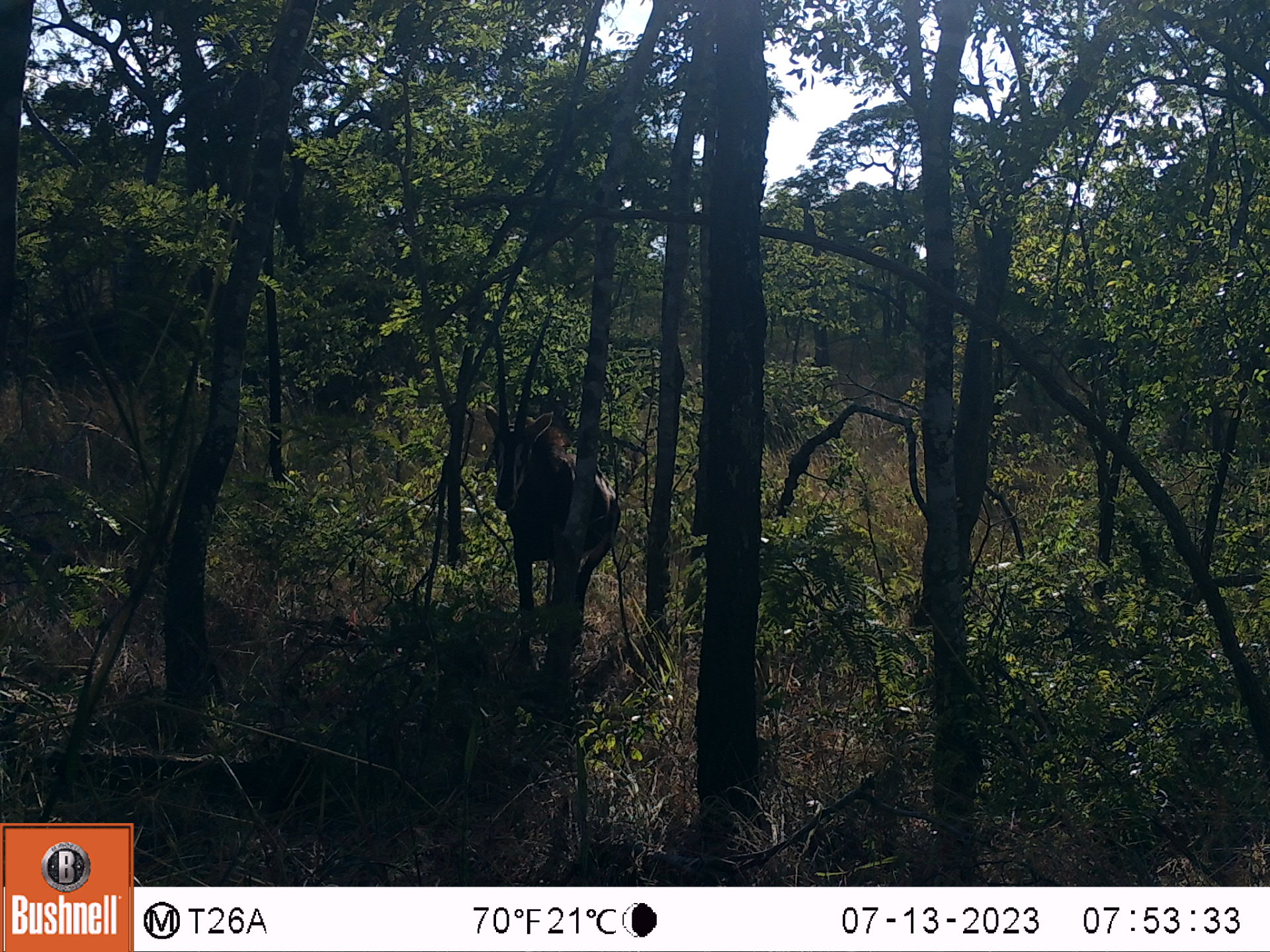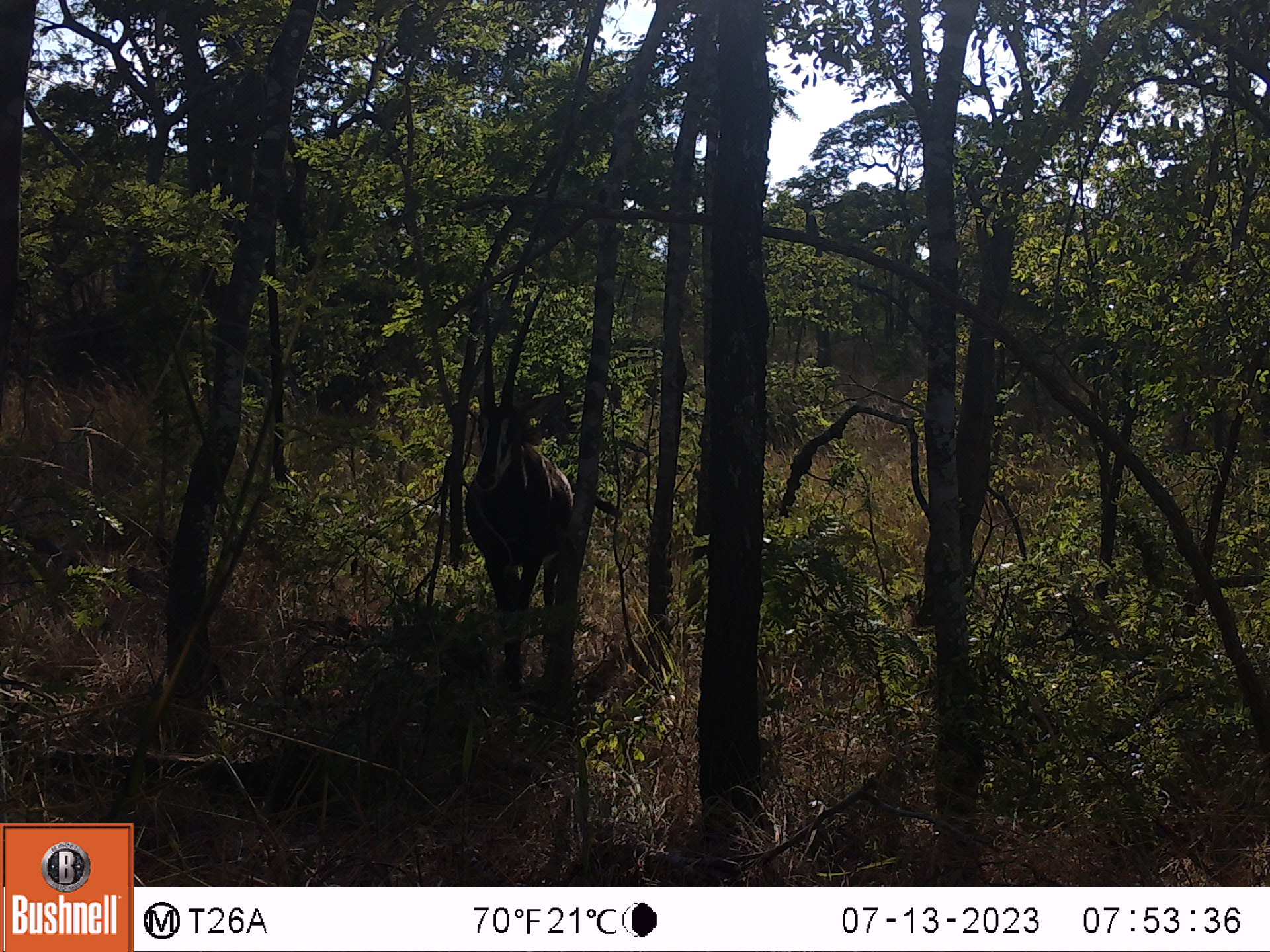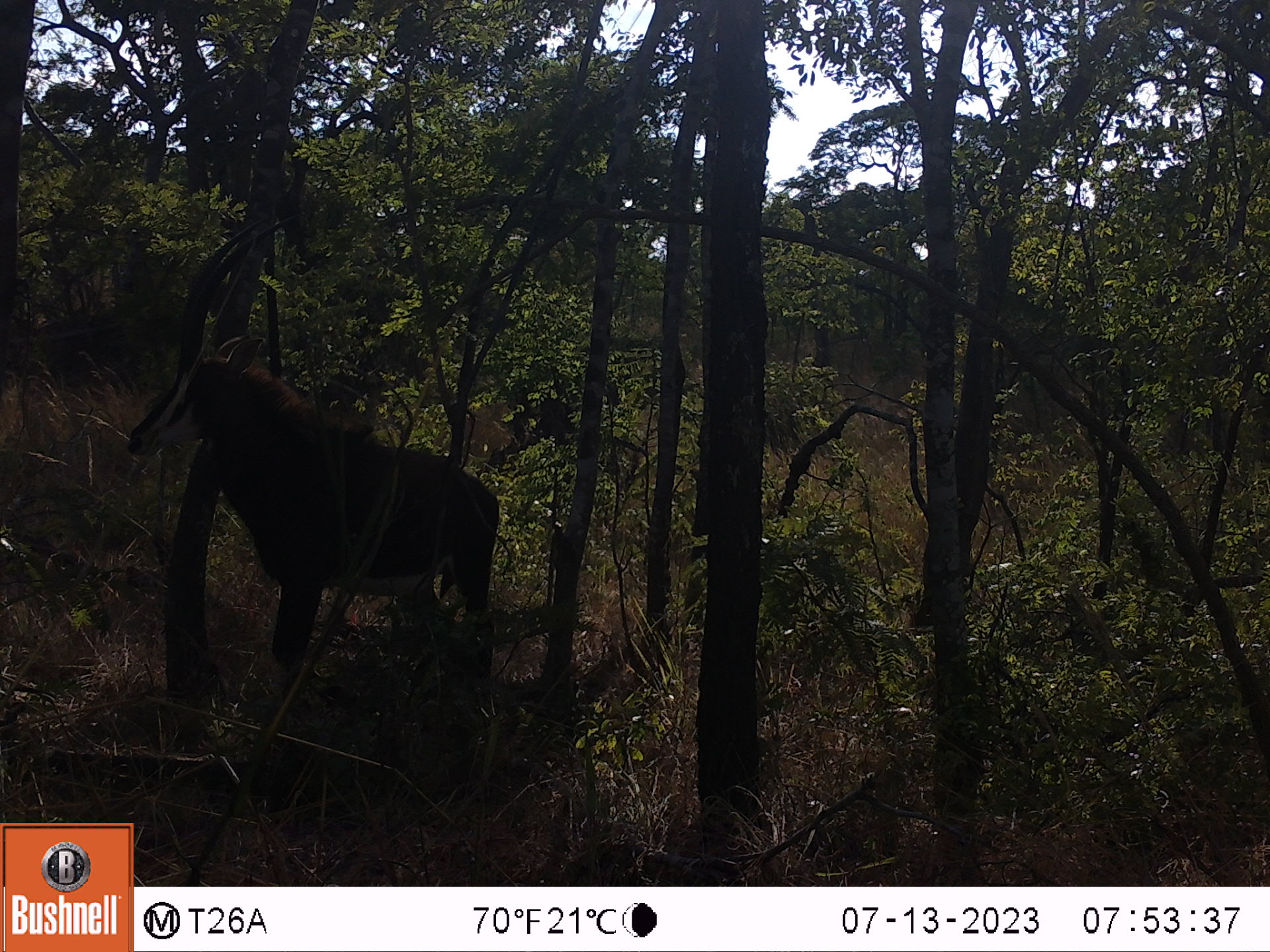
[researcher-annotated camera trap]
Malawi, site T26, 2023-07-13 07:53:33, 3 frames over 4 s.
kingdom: Animalia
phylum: Chordata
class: Mammalia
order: Artiodactyla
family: Bovidae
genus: Hippotragus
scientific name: Hippotragus niger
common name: sable antelope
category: sable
Sable (sable antelope) (Hippotragus niger), count 1.